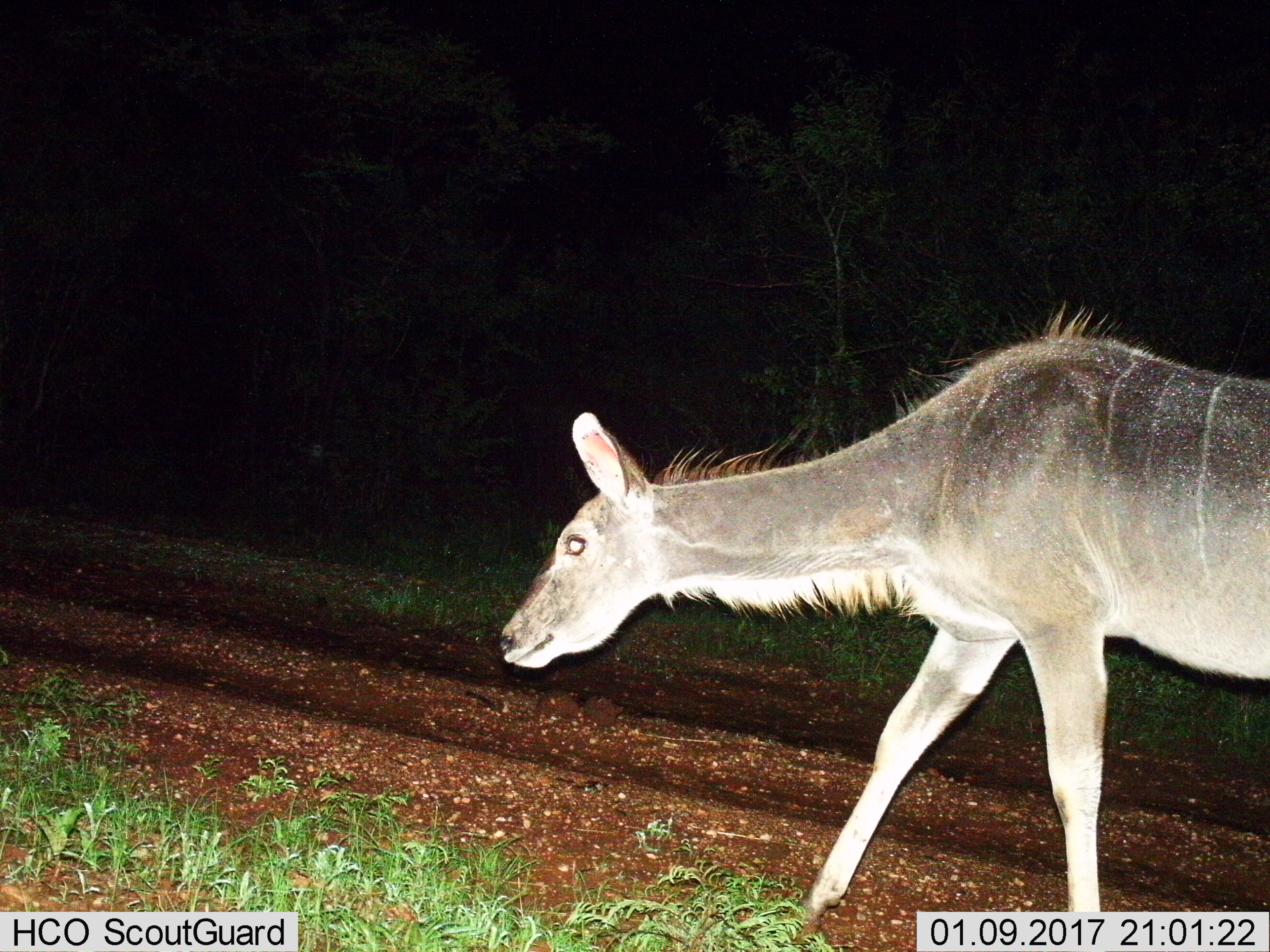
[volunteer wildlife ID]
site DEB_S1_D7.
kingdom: Animalia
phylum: Chordata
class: Mammalia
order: Artiodactyla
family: Bovidae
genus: Tragelaphus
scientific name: Tragelaphus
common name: kudu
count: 1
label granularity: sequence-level